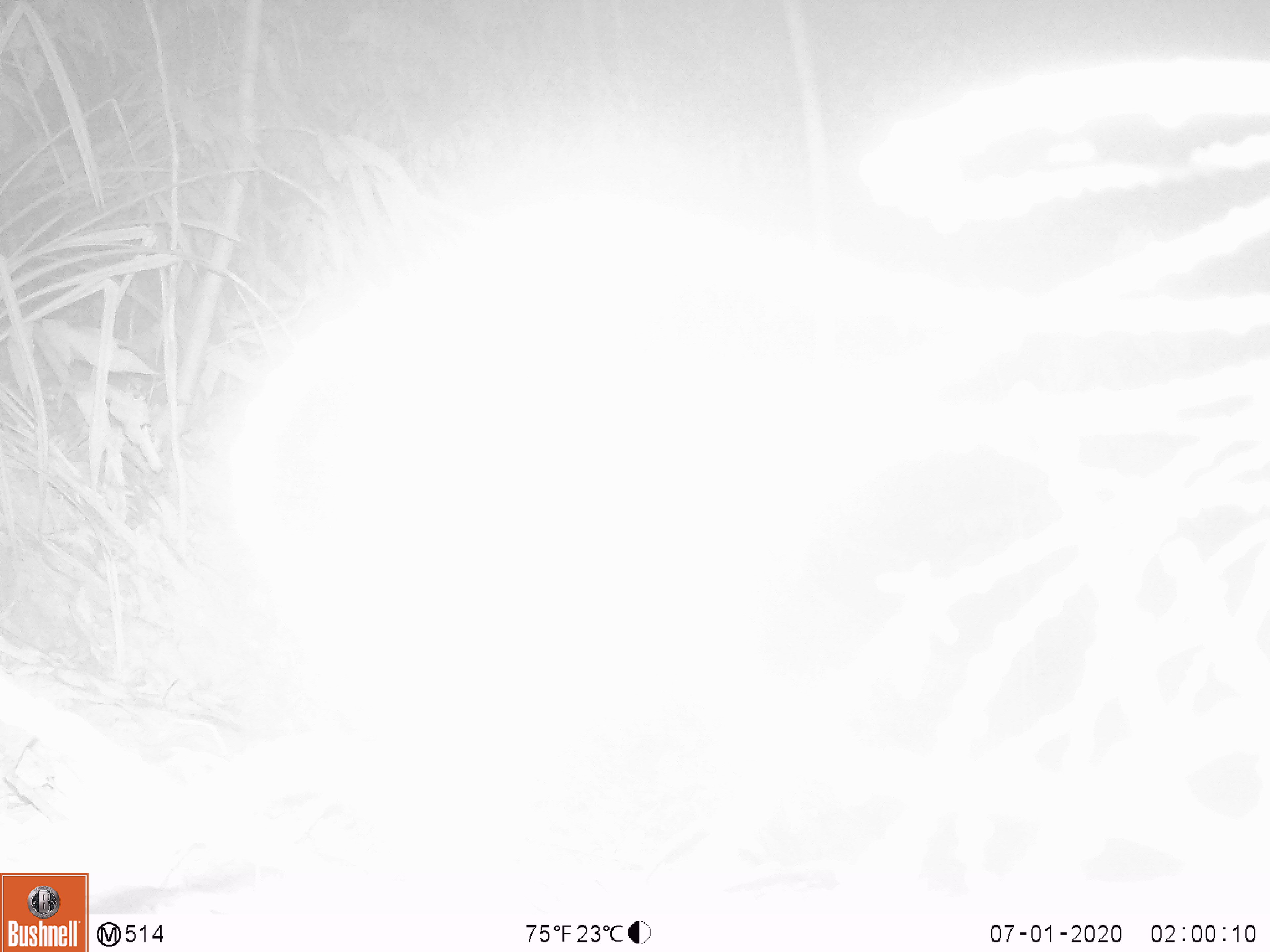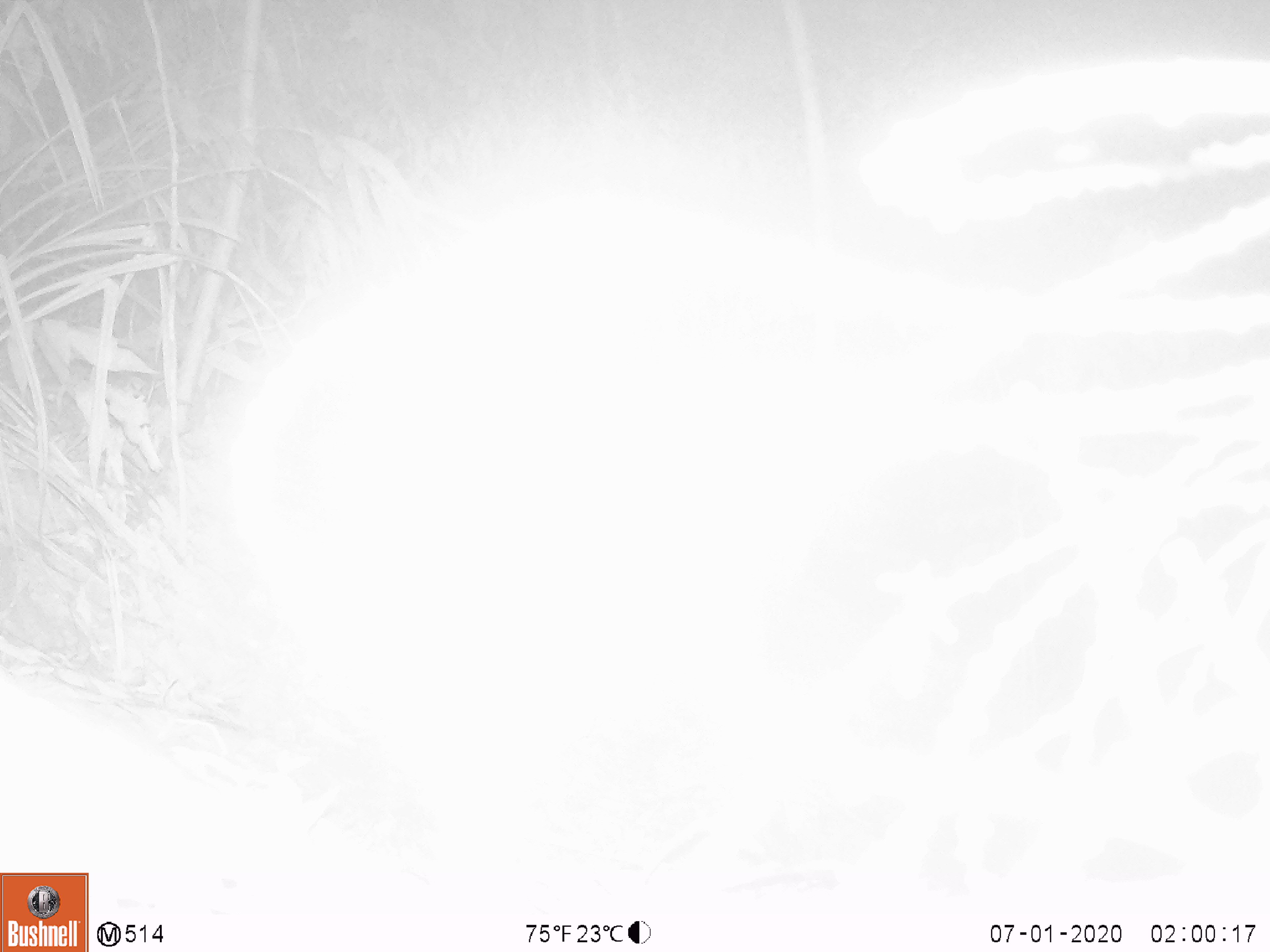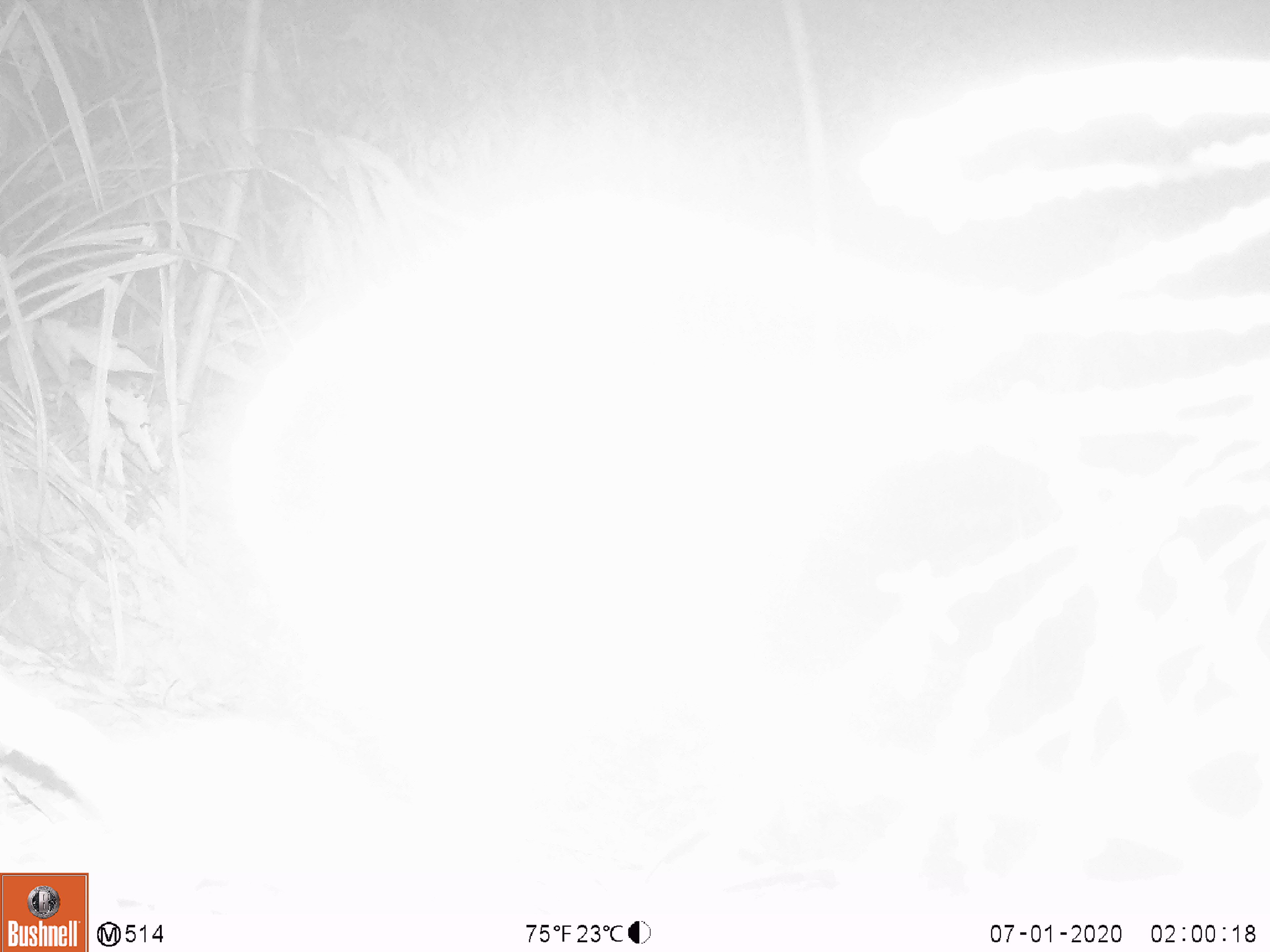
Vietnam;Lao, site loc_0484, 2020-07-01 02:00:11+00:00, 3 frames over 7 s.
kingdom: Animalia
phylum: Chordata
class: Mammalia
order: Rodentia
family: Muridae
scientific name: Muridae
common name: old-world mice and rats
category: unidentified murid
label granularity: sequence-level